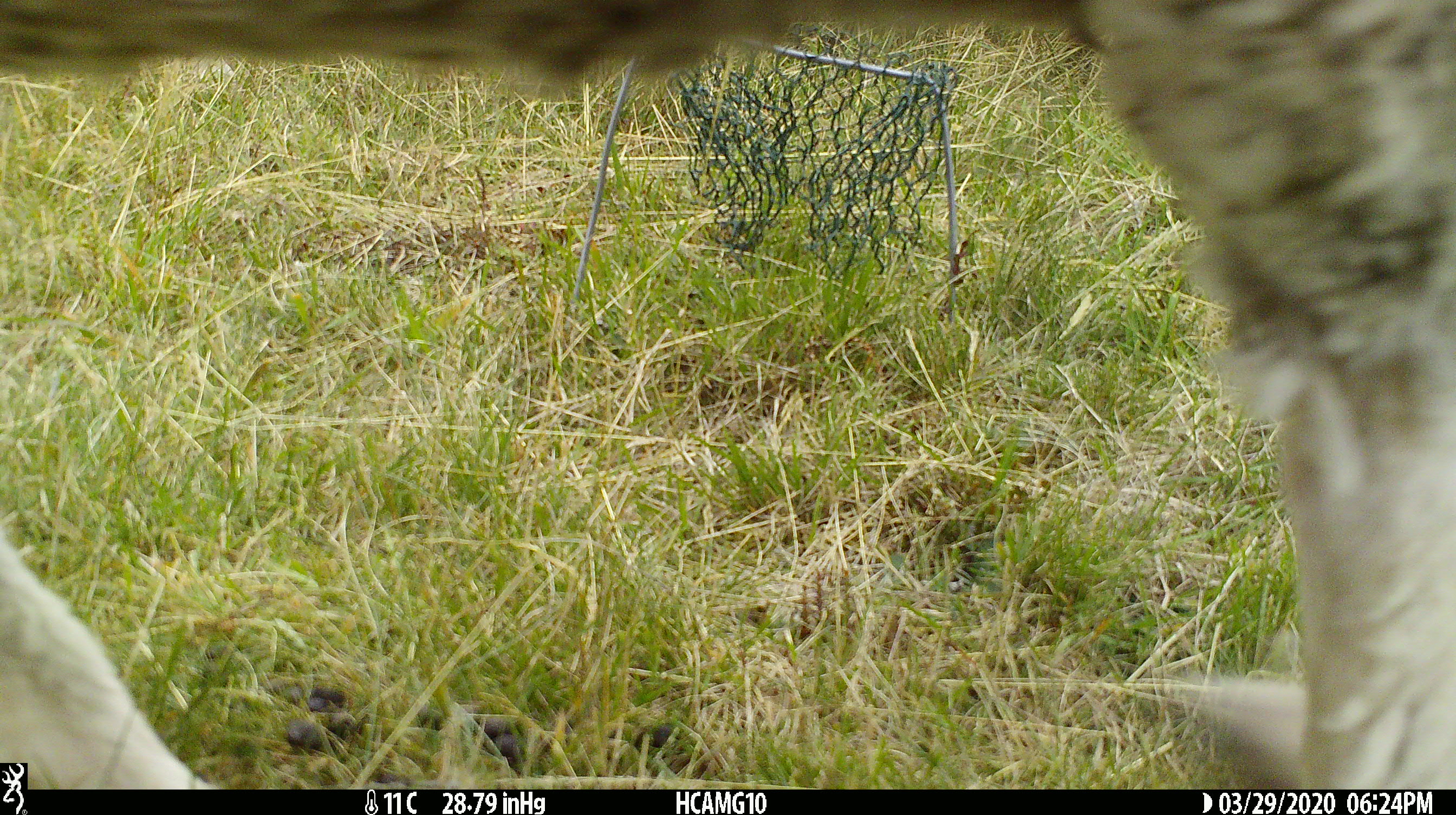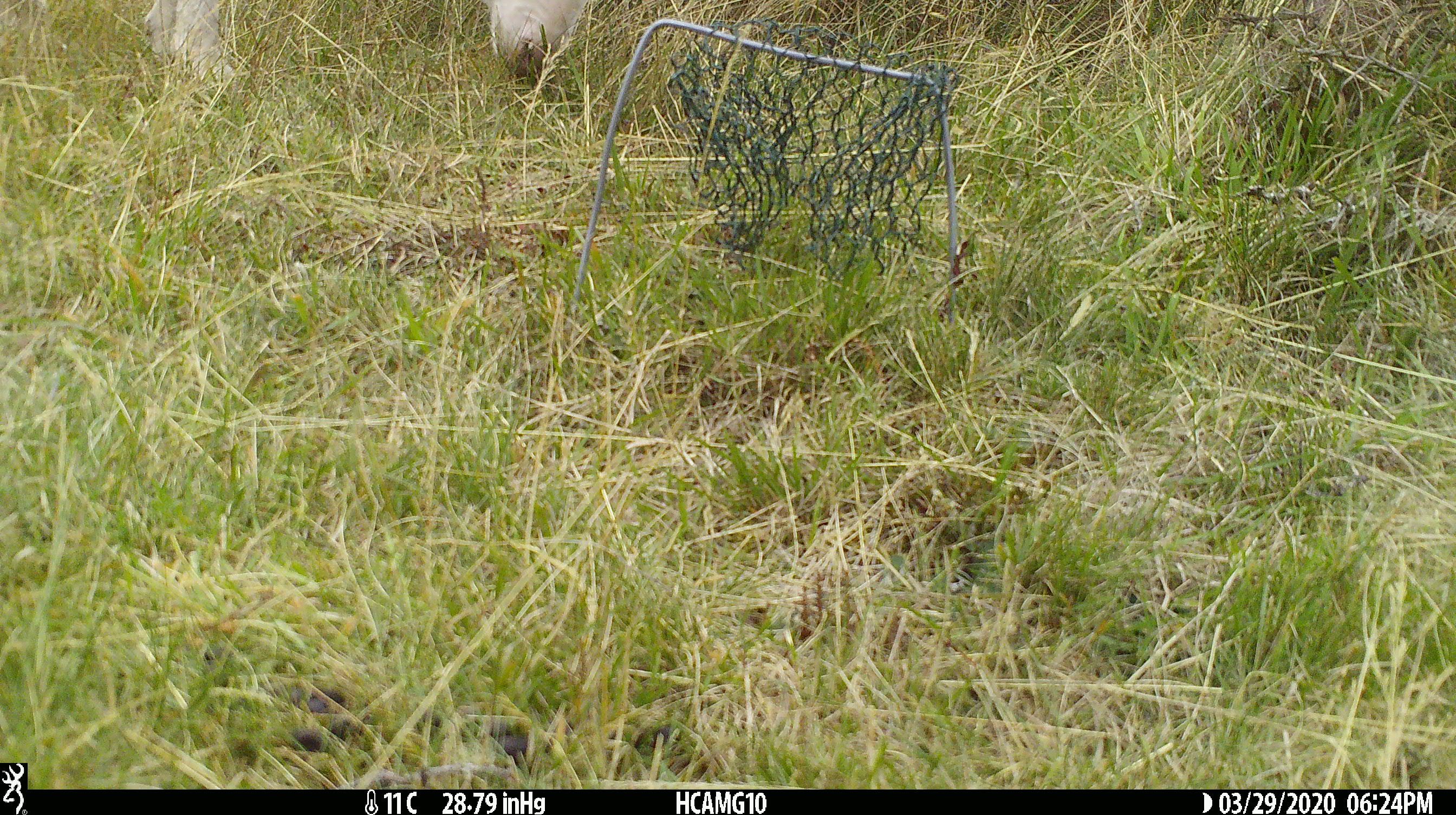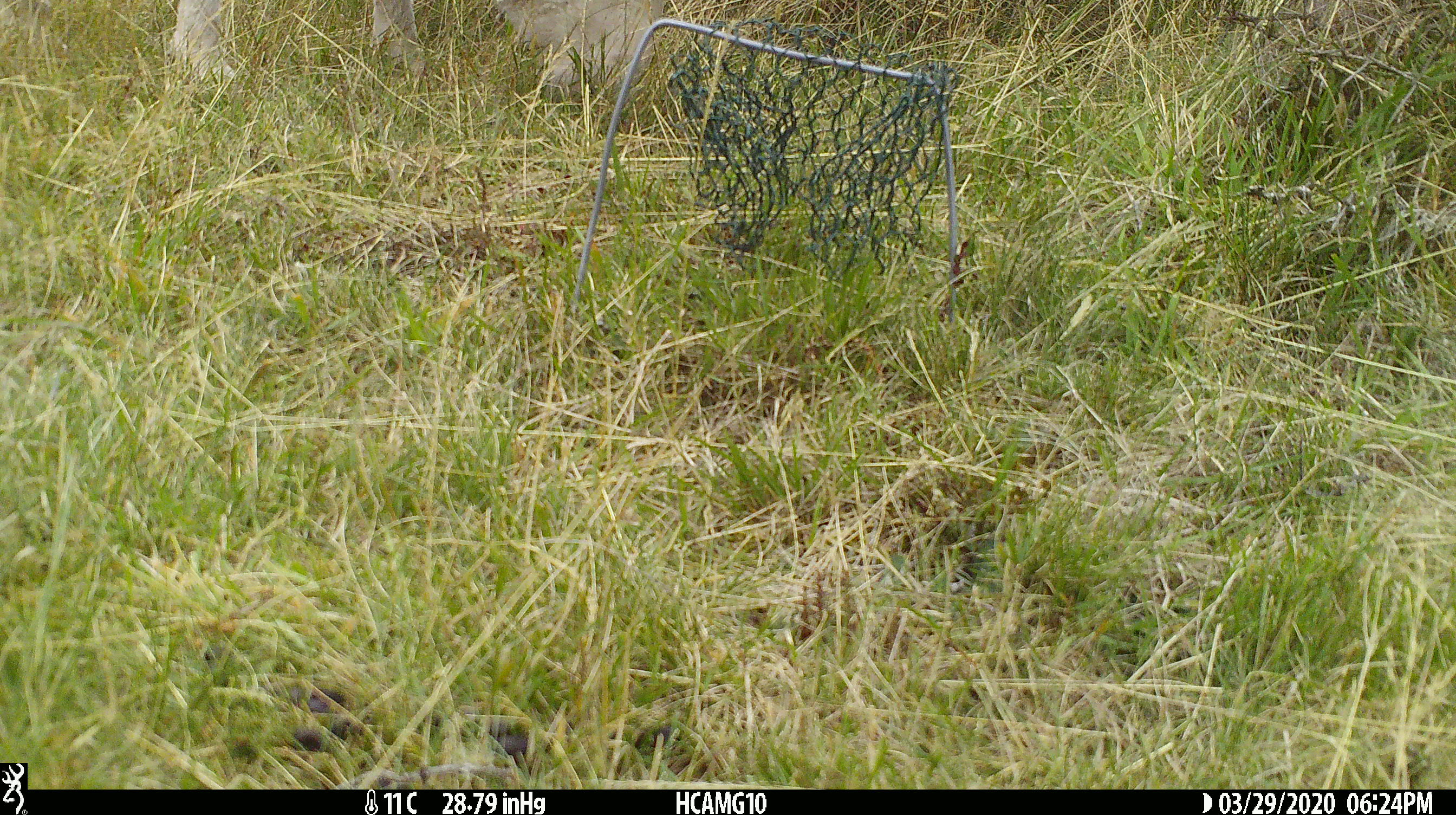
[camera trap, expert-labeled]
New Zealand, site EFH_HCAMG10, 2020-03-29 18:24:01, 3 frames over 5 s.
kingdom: Animalia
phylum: Chordata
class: Mammalia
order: Artiodactyla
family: Bovidae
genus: Ovis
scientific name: Ovis aries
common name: domestic sheep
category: sheep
Sheep (domestic sheep) (Ovis aries).